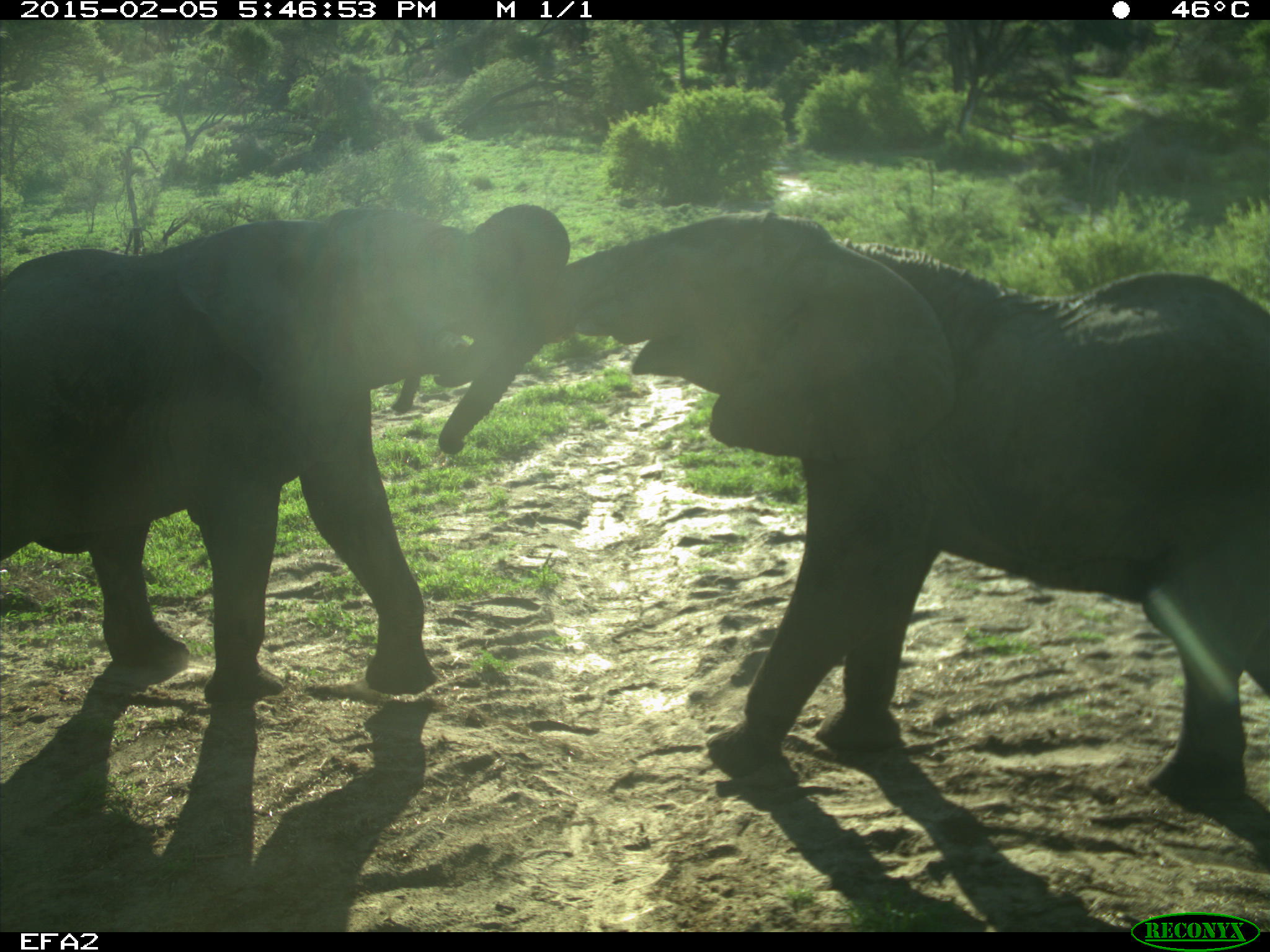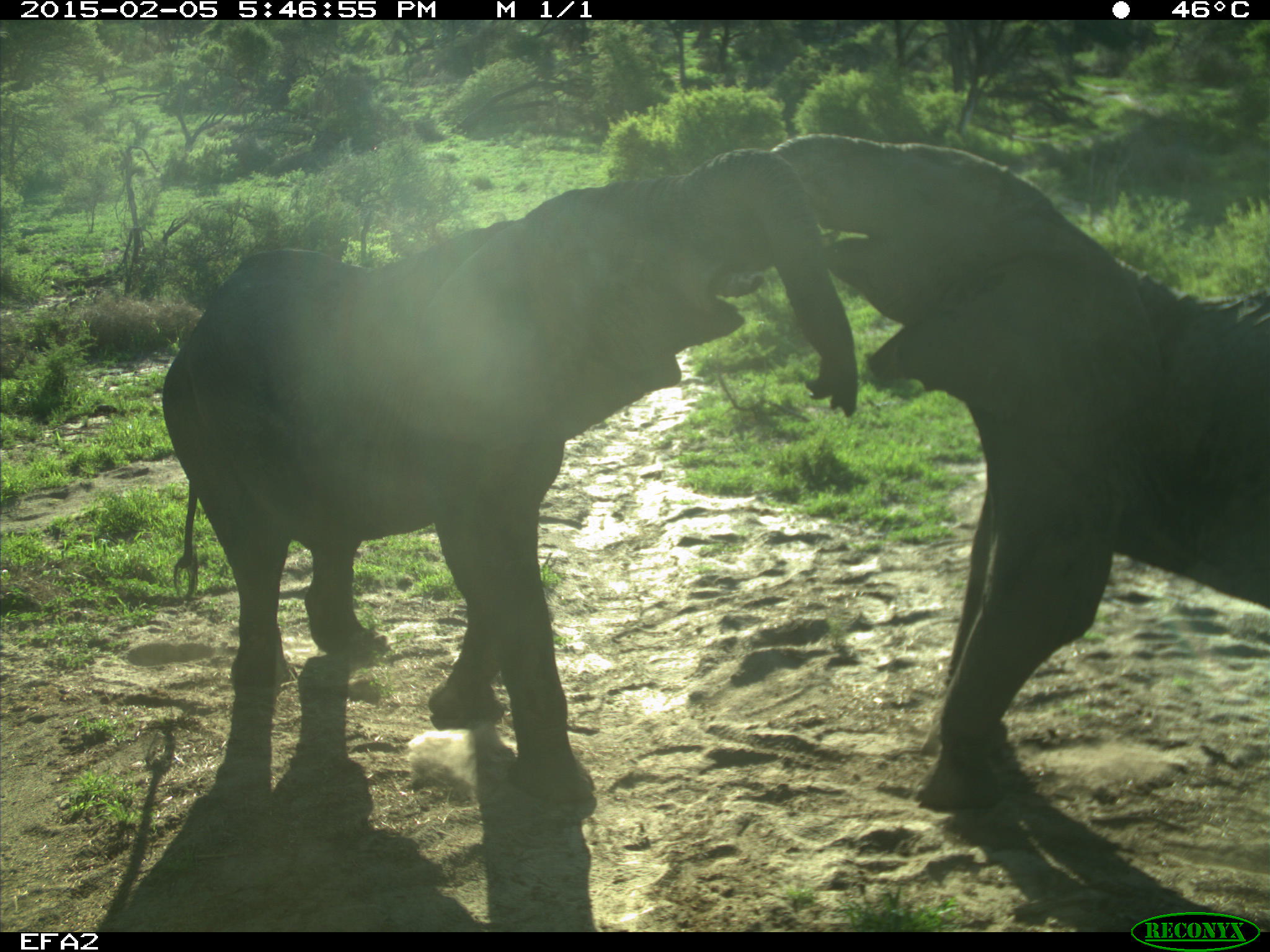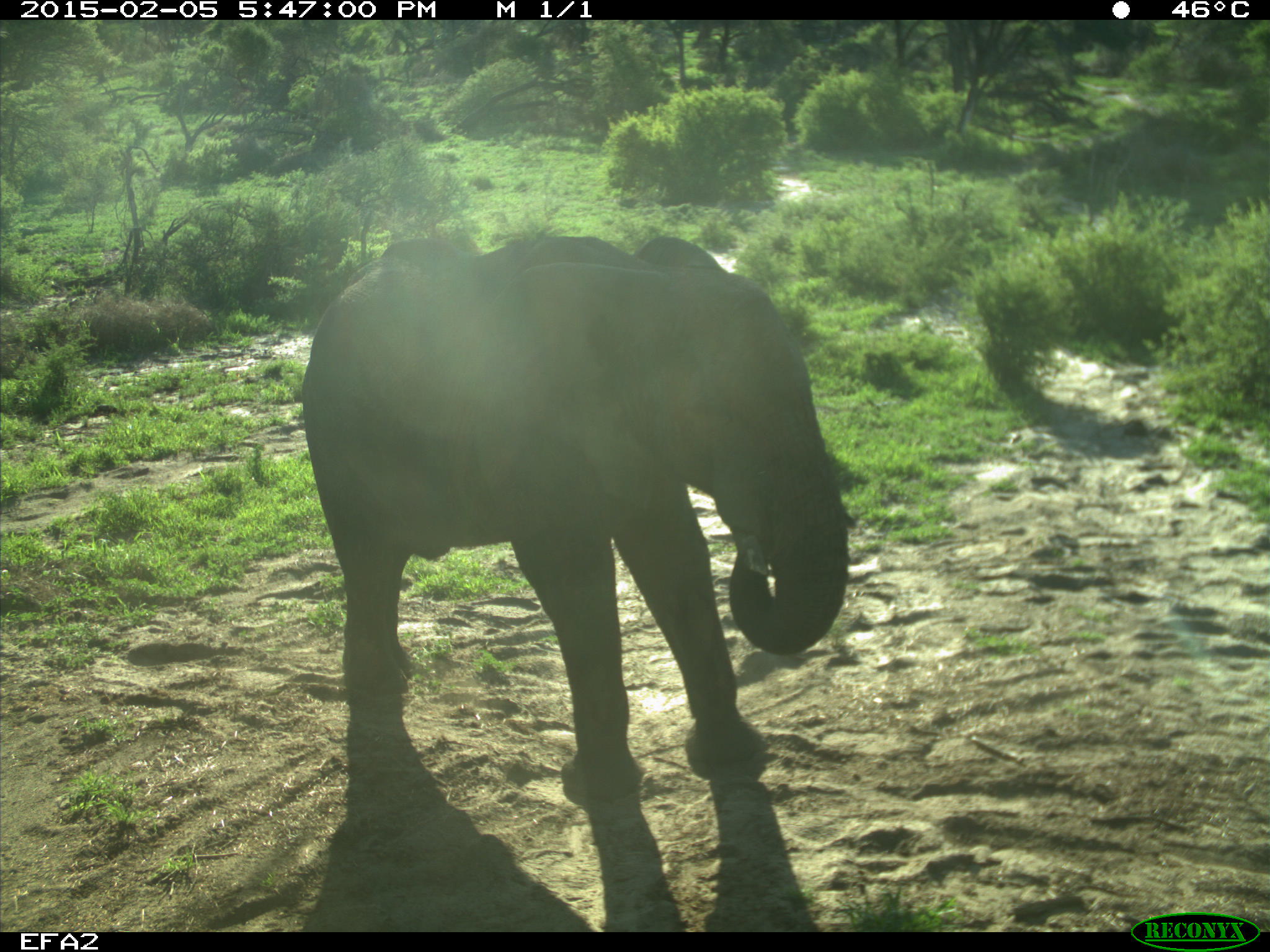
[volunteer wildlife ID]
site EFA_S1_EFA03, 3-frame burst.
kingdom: Animalia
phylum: Chordata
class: Mammalia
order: Proboscidea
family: Elephantidae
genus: Loxodonta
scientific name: Loxodonta africana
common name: african bush elephant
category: elephant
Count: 2.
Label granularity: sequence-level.